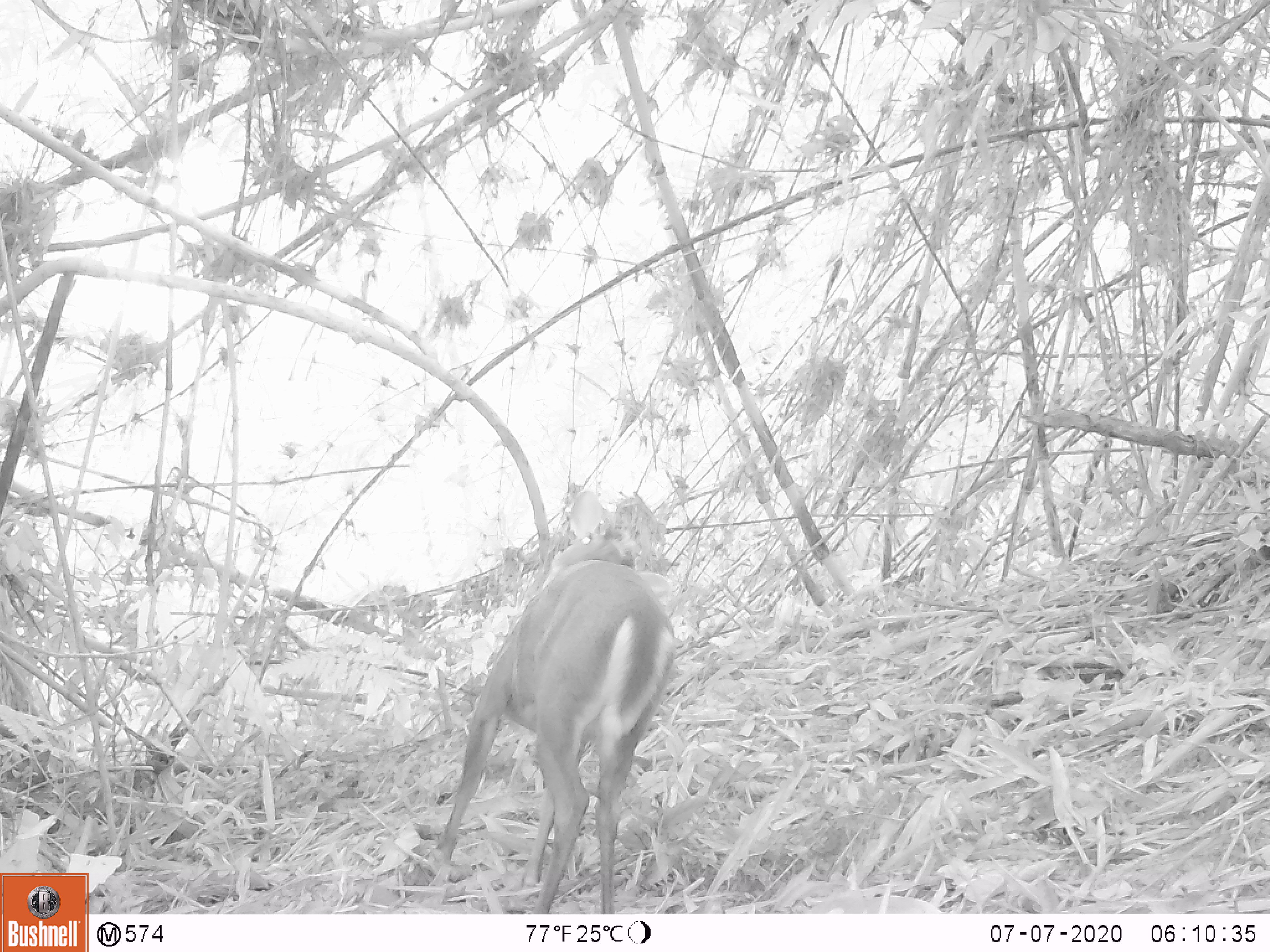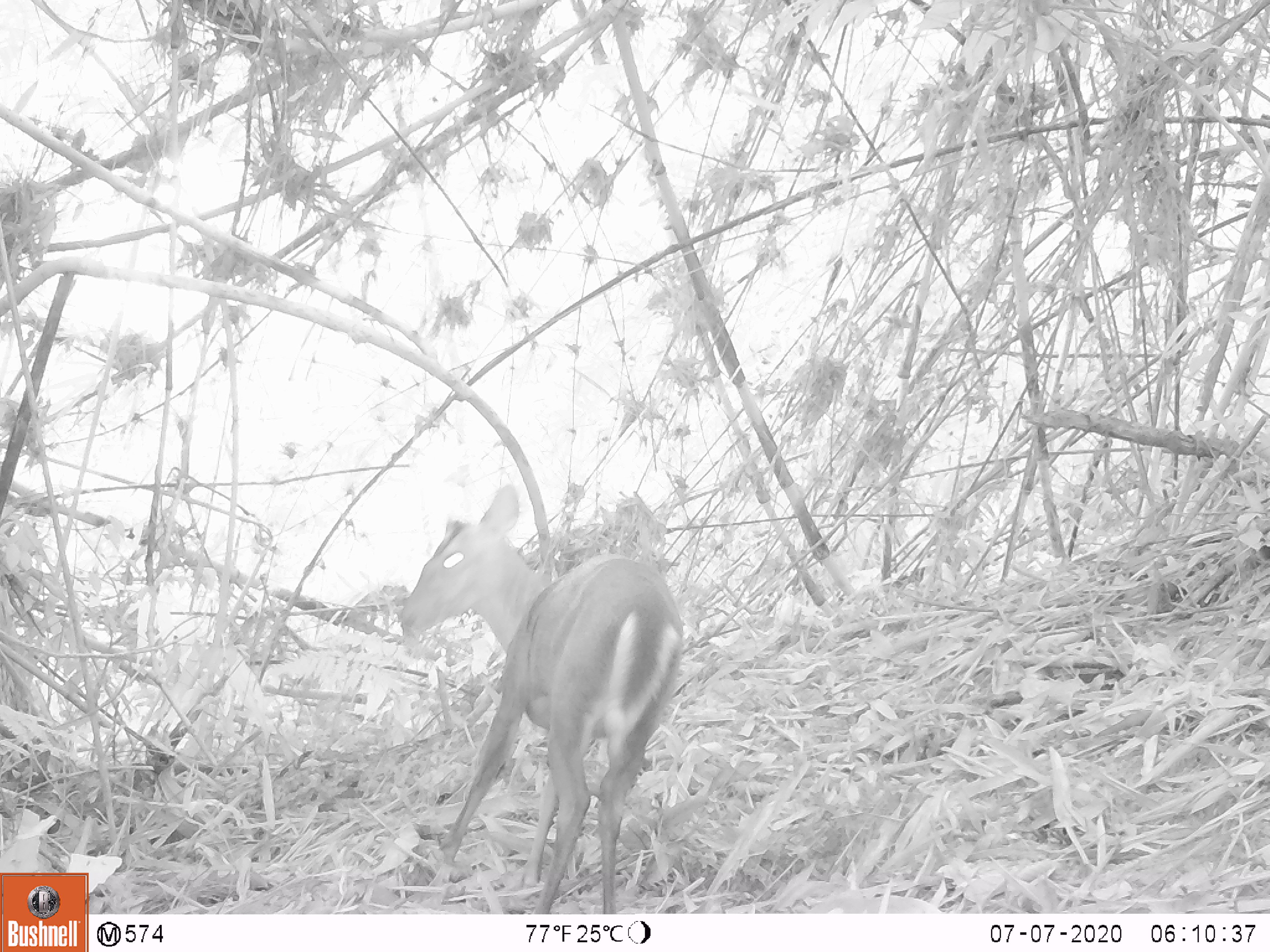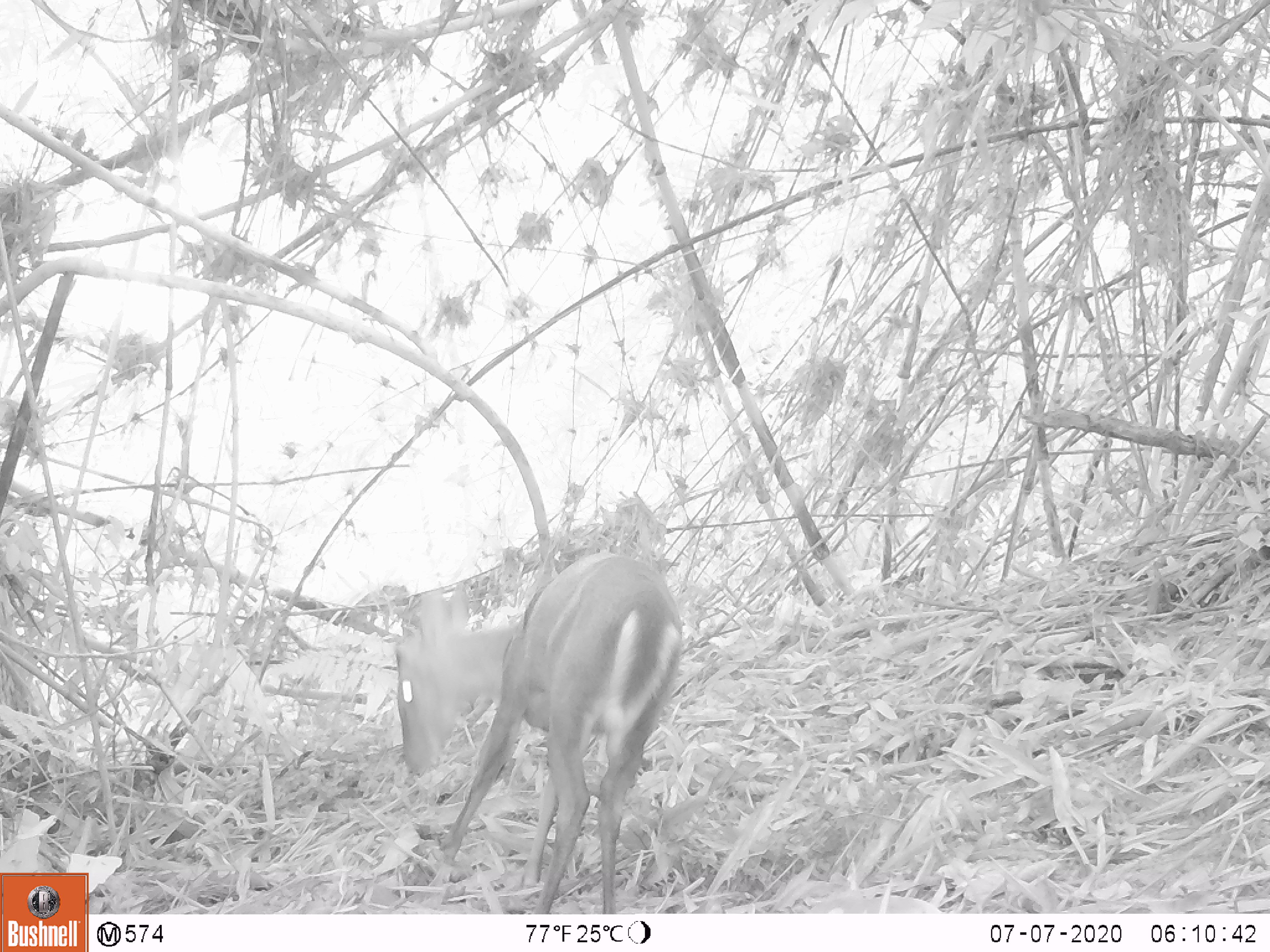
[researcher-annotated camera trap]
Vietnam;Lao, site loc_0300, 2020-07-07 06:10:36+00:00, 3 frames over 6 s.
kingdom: Animalia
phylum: Chordata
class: Mammalia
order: Artiodactyla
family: Cervidae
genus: Muntiacus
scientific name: Muntiacus rooseveltorum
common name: roosevelt's muntjac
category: roosevelts muntjac group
Roosevelts muntjac group (roosevelt's muntjac) (Muntiacus rooseveltorum). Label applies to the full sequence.